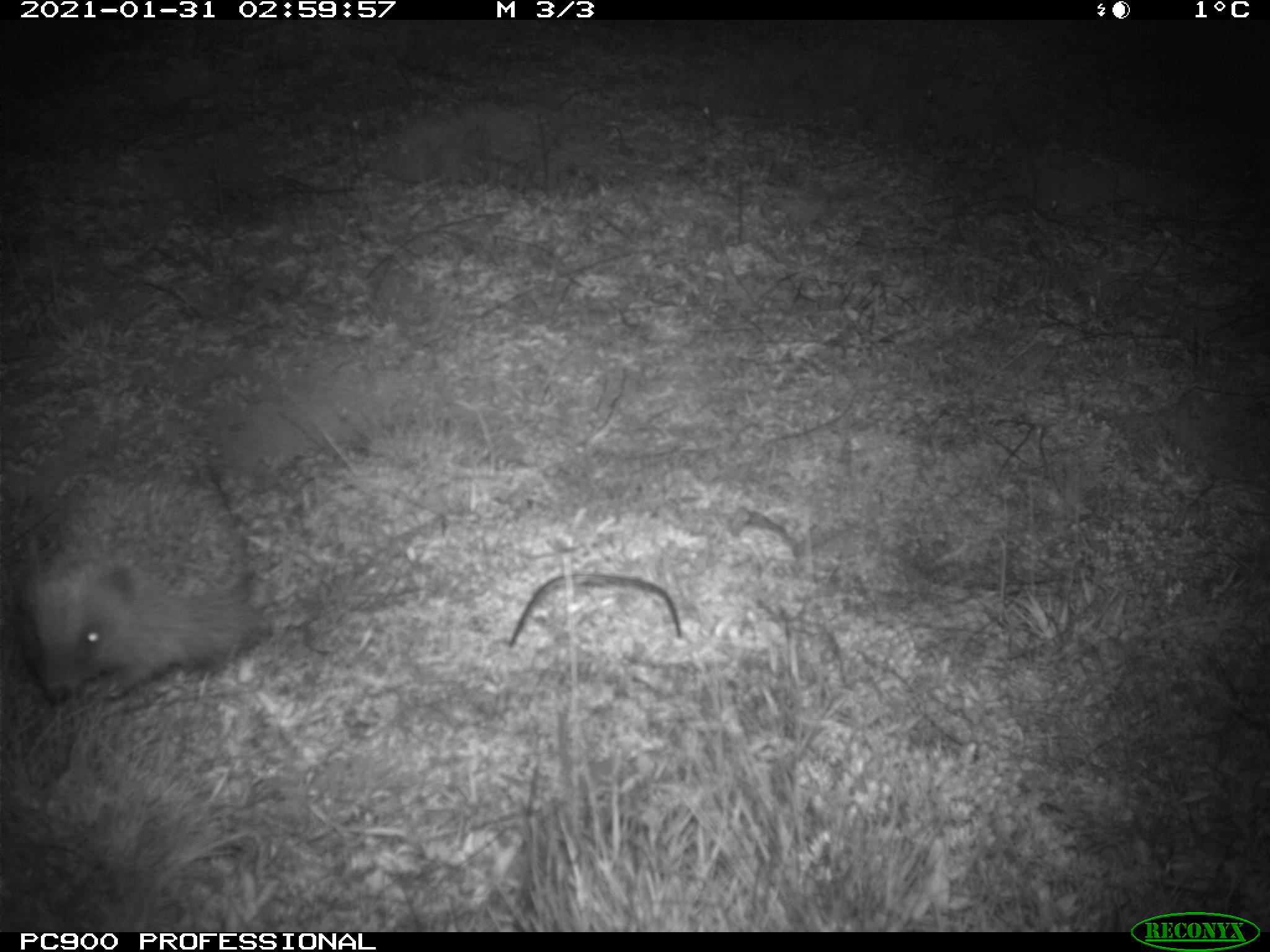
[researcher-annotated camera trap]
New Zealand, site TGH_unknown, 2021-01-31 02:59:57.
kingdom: Animalia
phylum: Chordata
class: Mammalia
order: Eulipotyphla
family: Erinaceidae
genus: Erinaceus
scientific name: Erinaceus europaeus europaeus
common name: european hedgehog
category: hedgehog